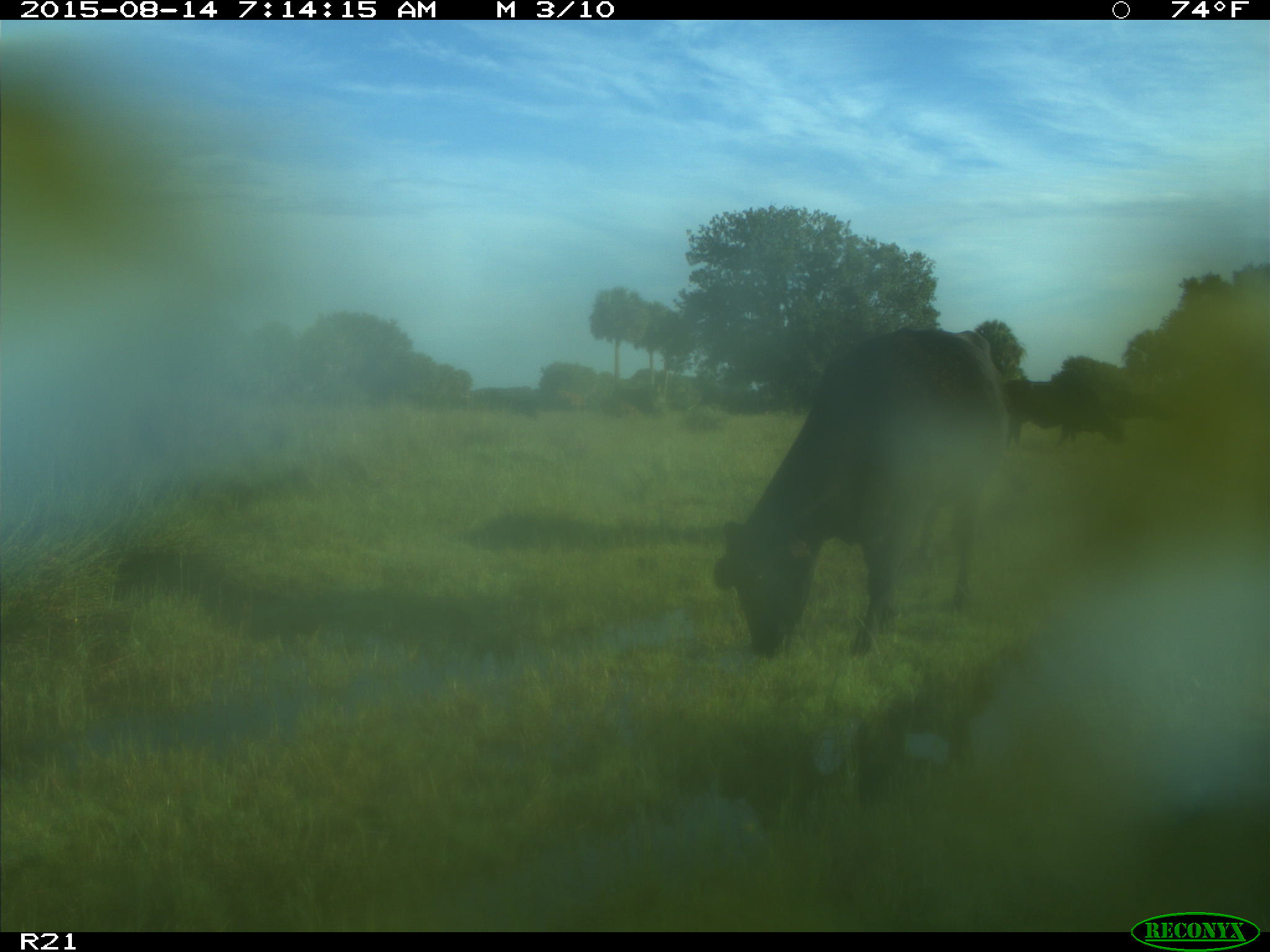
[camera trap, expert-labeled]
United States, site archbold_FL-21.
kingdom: Animalia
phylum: Chordata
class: Mammalia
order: Artiodactyla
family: Bovidae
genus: Bos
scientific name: Bos taurus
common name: domestic cow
Bos taurus (domestic cow).